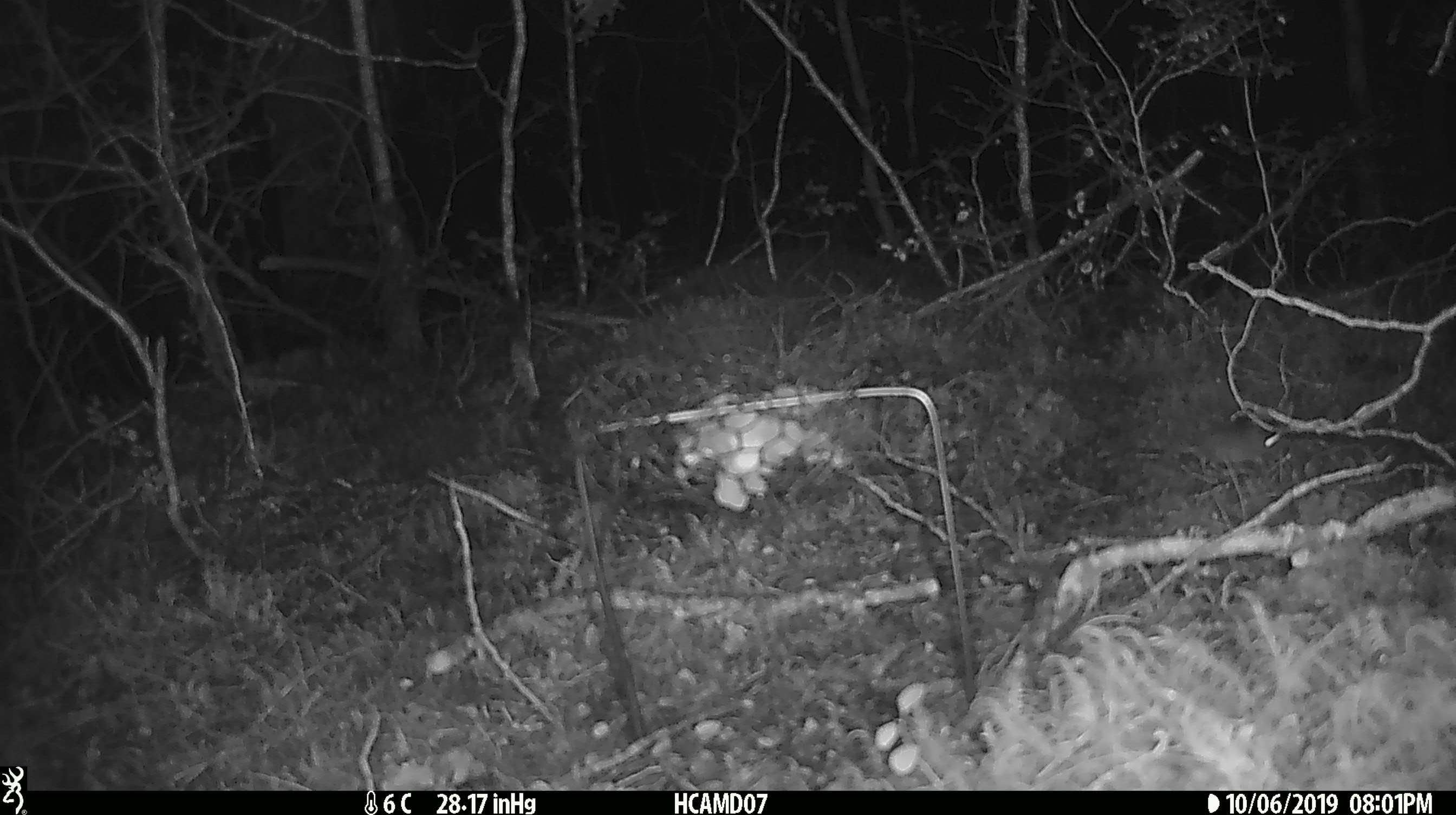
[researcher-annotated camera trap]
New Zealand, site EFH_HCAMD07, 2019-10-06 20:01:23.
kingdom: Animalia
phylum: Chordata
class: Mammalia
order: Rodentia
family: Muridae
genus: Mus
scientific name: Mus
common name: mouse